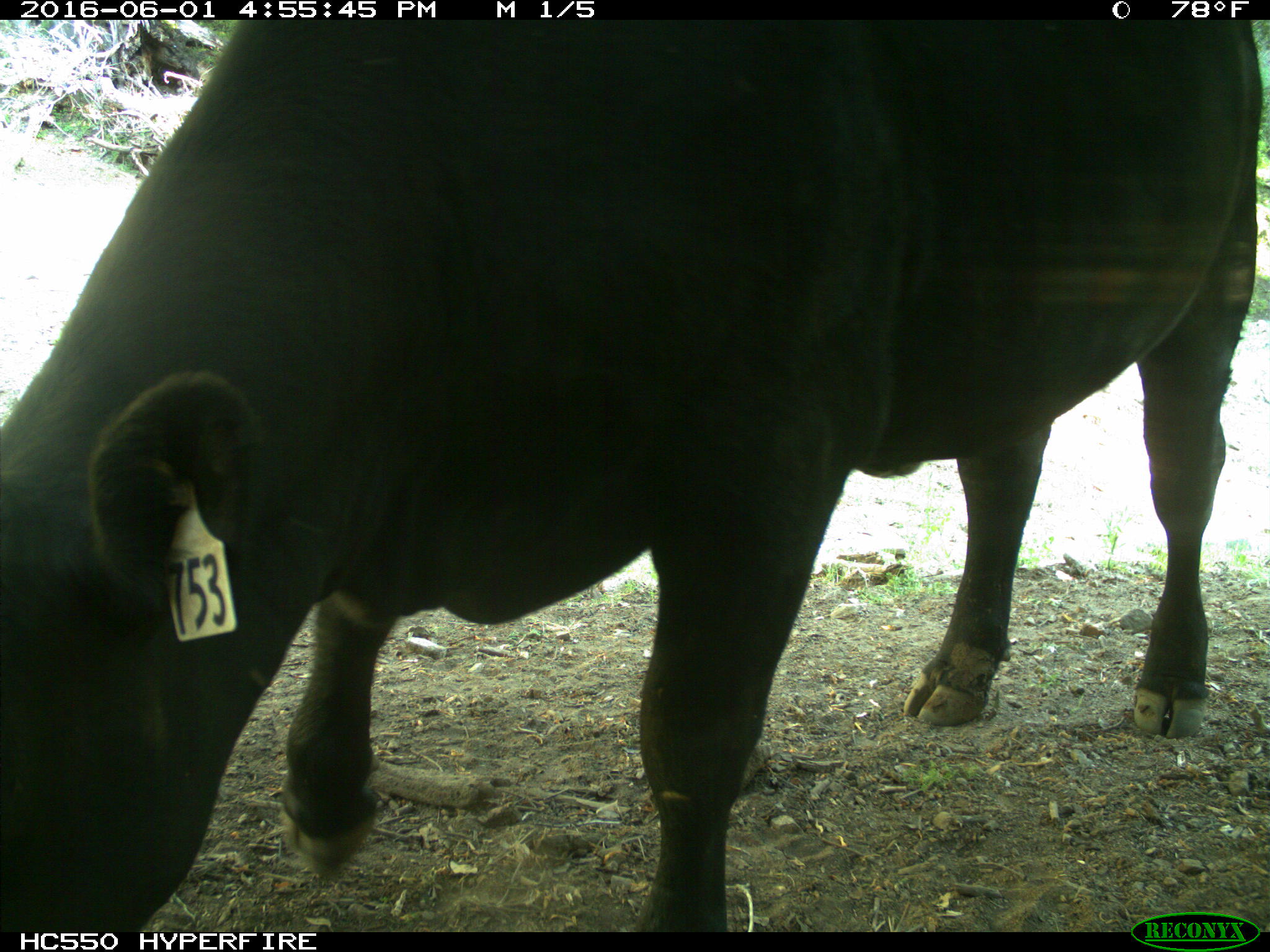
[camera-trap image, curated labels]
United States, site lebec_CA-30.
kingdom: Animalia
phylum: Chordata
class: Mammalia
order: Artiodactyla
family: Bovidae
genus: Bos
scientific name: Bos taurus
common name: domestic cow